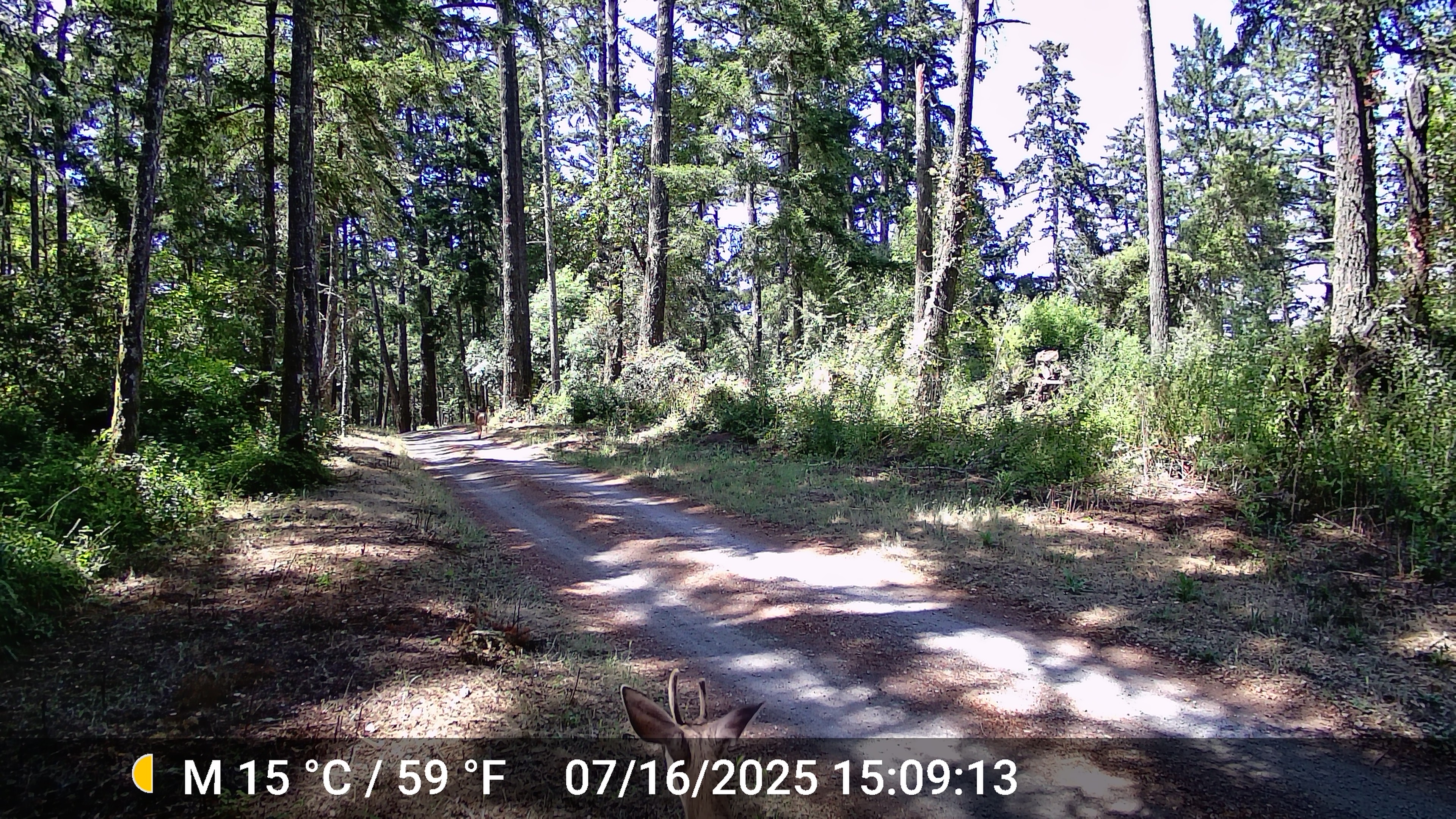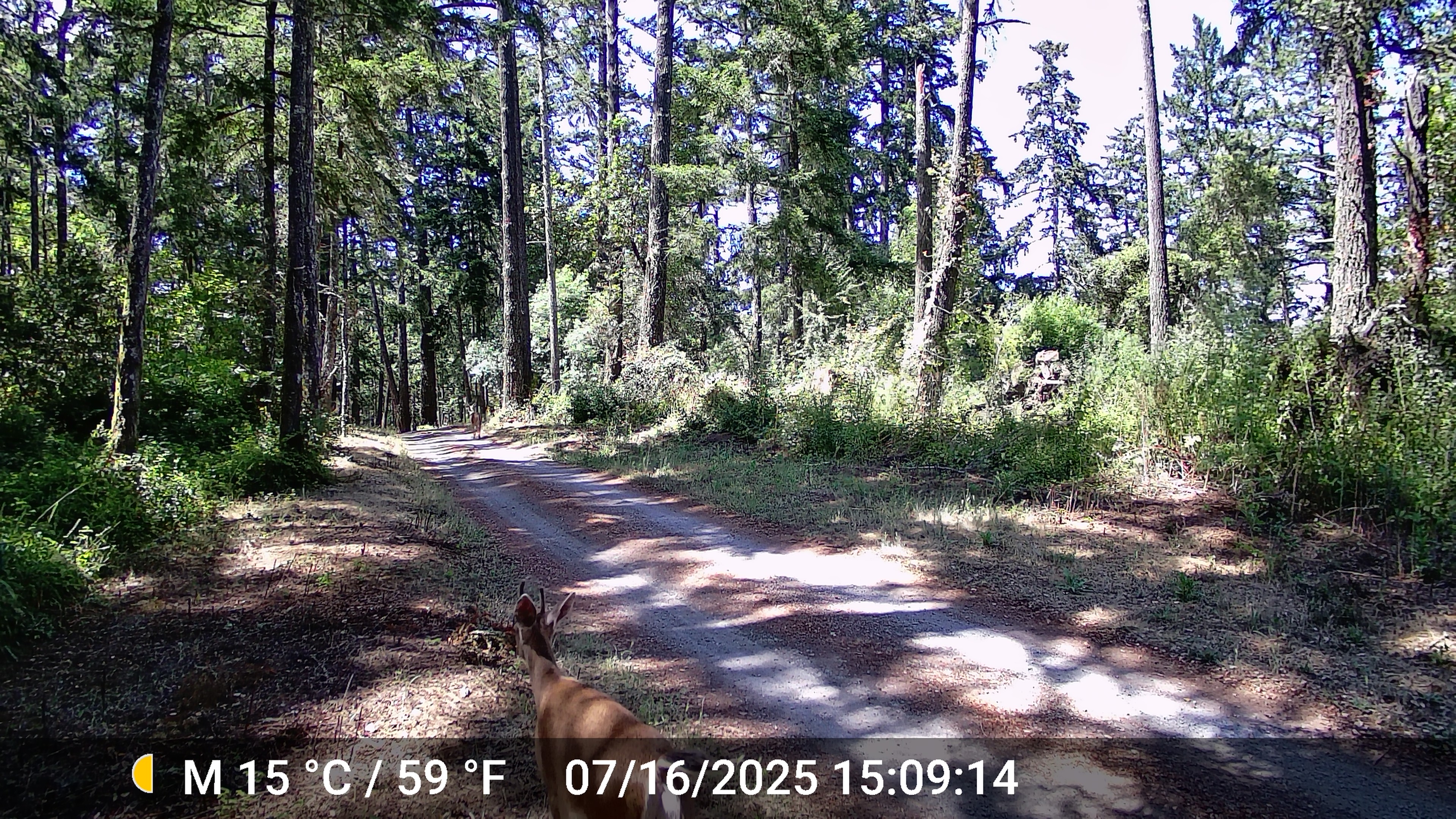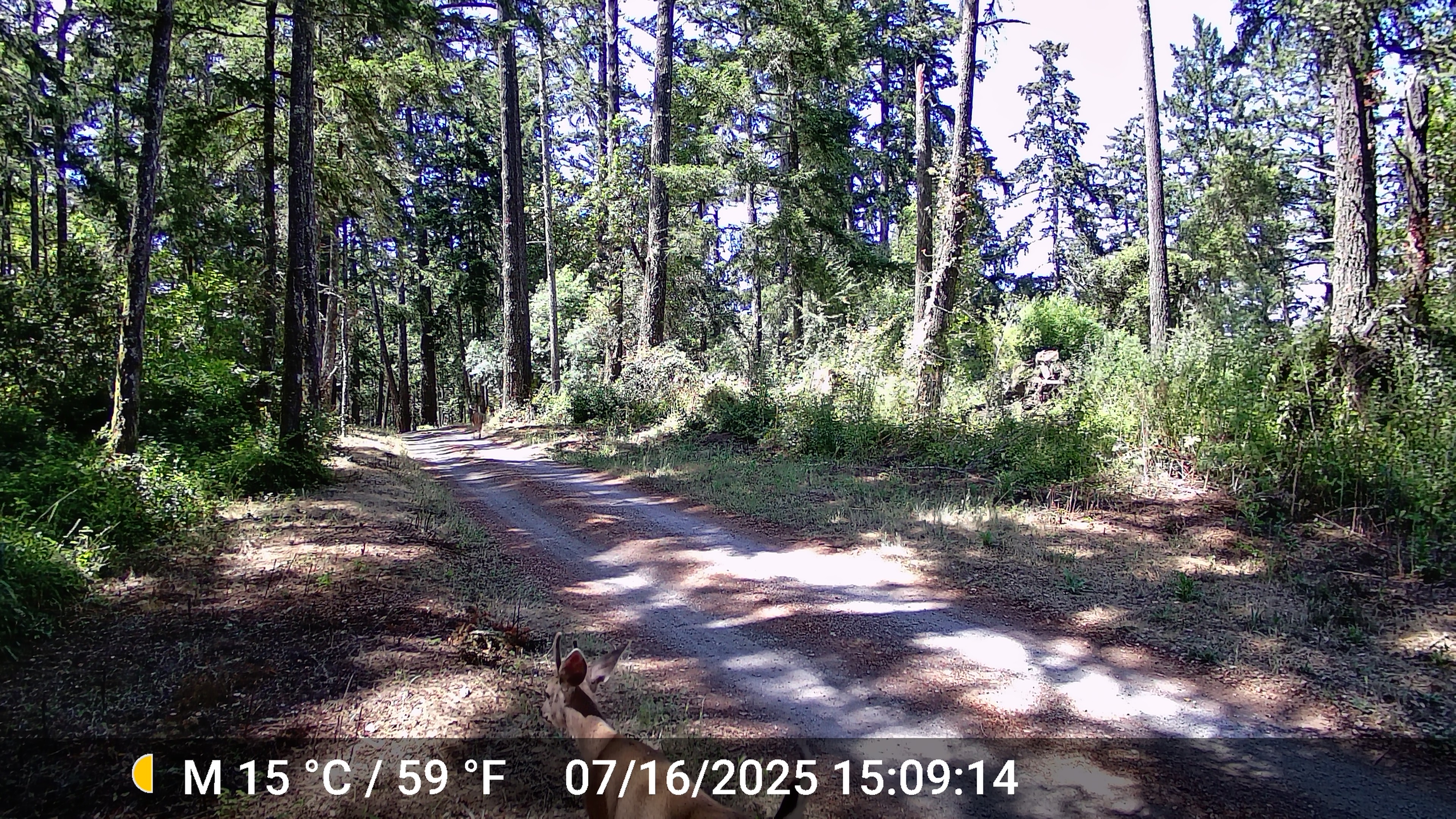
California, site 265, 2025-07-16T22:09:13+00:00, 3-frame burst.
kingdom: Animalia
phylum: Chordata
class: Mammalia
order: Artiodactyla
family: Cervidae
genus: Odocoileus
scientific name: Odocoileus hemionus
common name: mule deer